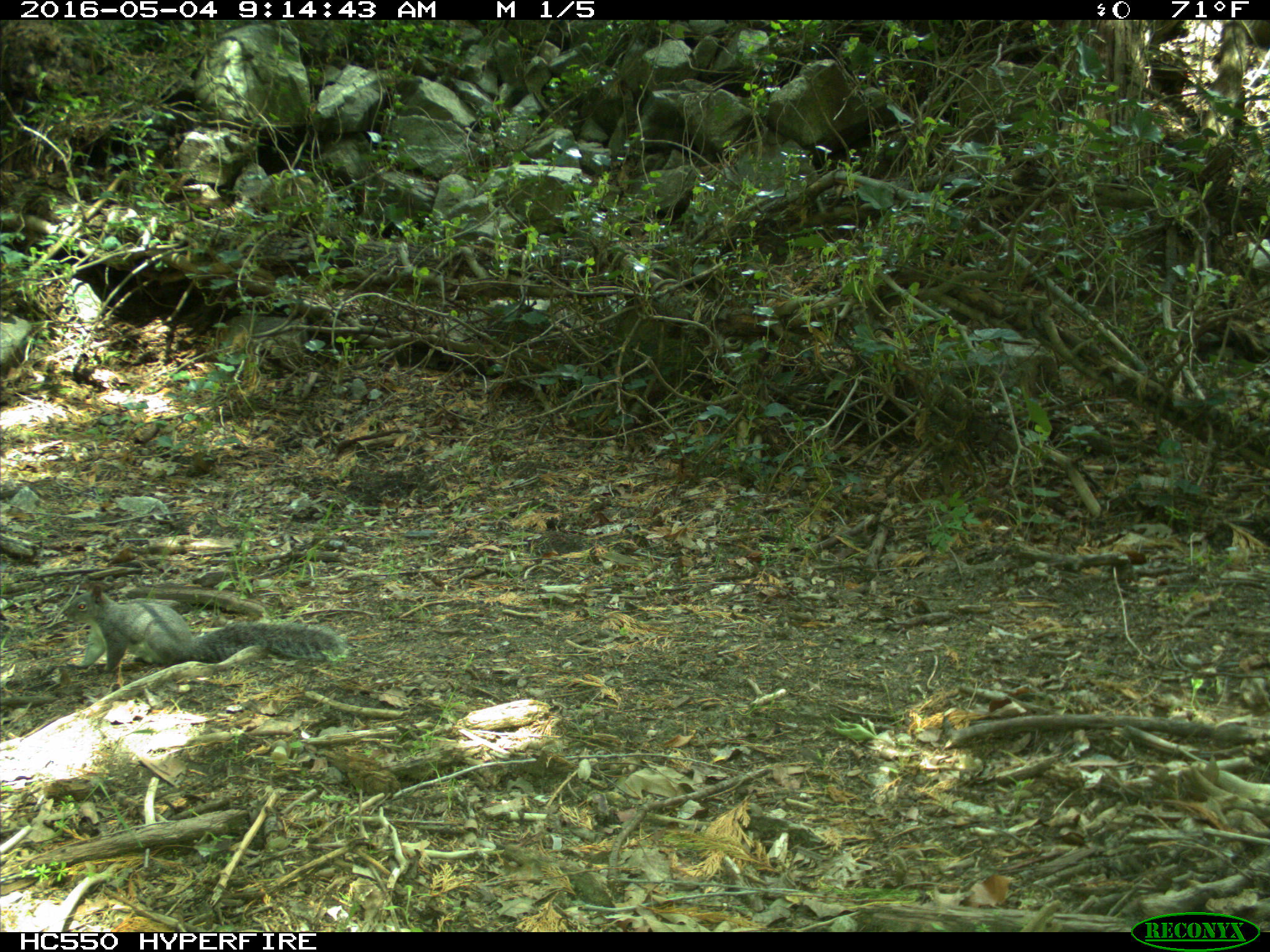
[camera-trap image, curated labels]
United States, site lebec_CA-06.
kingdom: Animalia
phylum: Chordata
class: Mammalia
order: Rodentia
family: Sciuridae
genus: Sciurus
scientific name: Sciurus carolinensis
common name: eastern gray squirrel